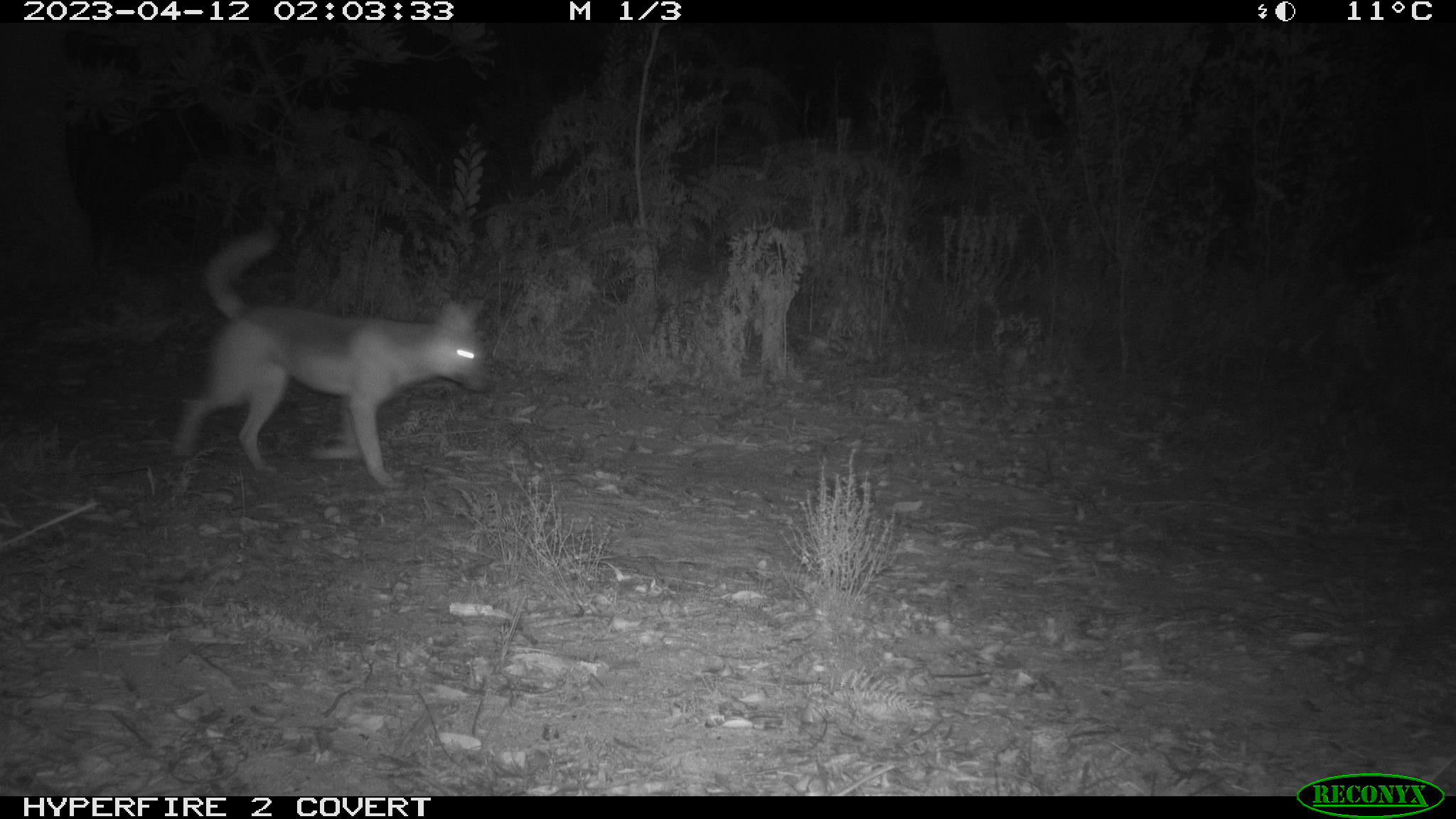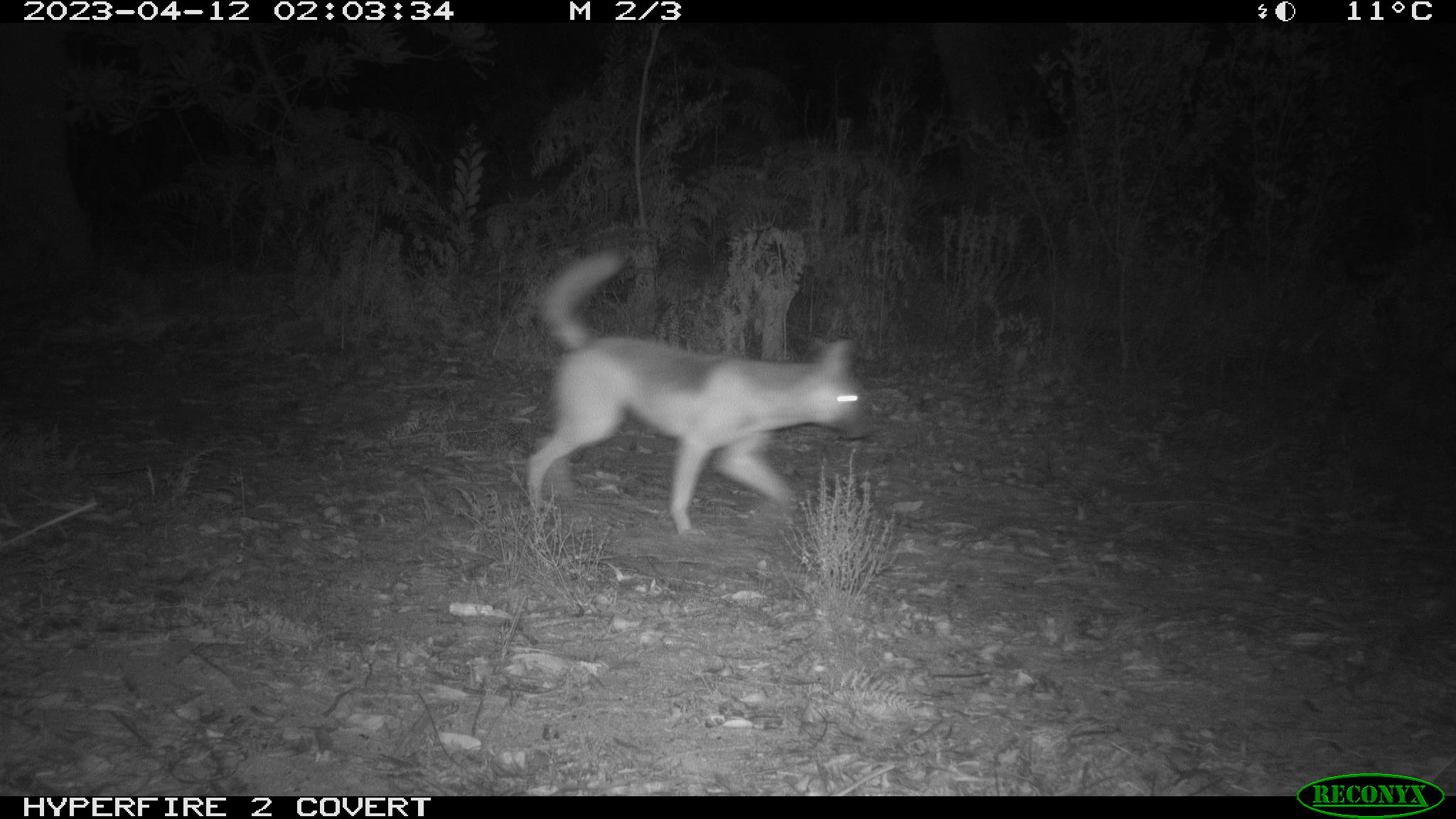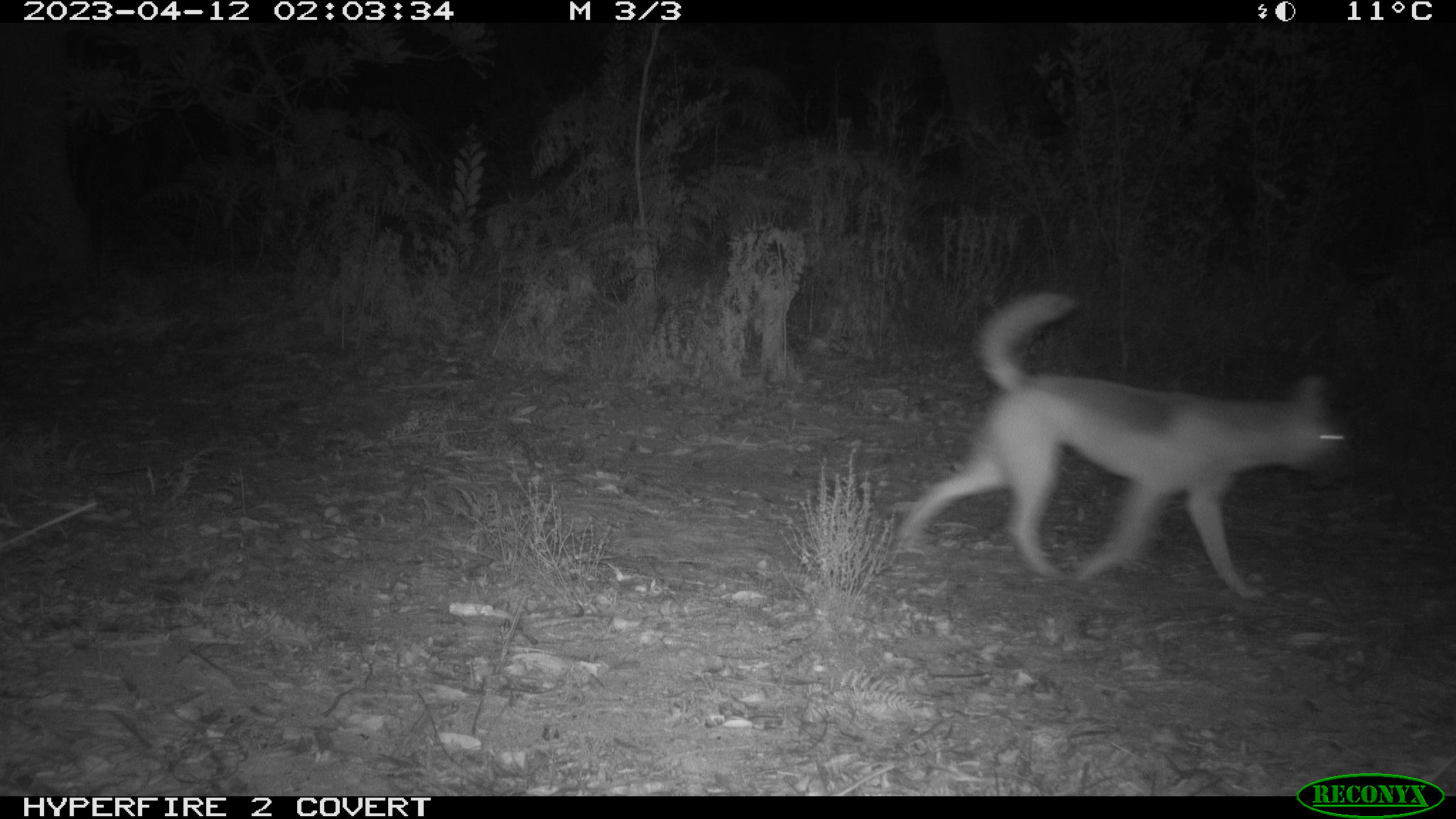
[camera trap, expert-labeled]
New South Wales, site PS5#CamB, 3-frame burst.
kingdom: Animalia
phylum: Chordata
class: Mammalia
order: Carnivora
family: Canidae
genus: Canis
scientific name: Canis familiaris dingo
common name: dingo